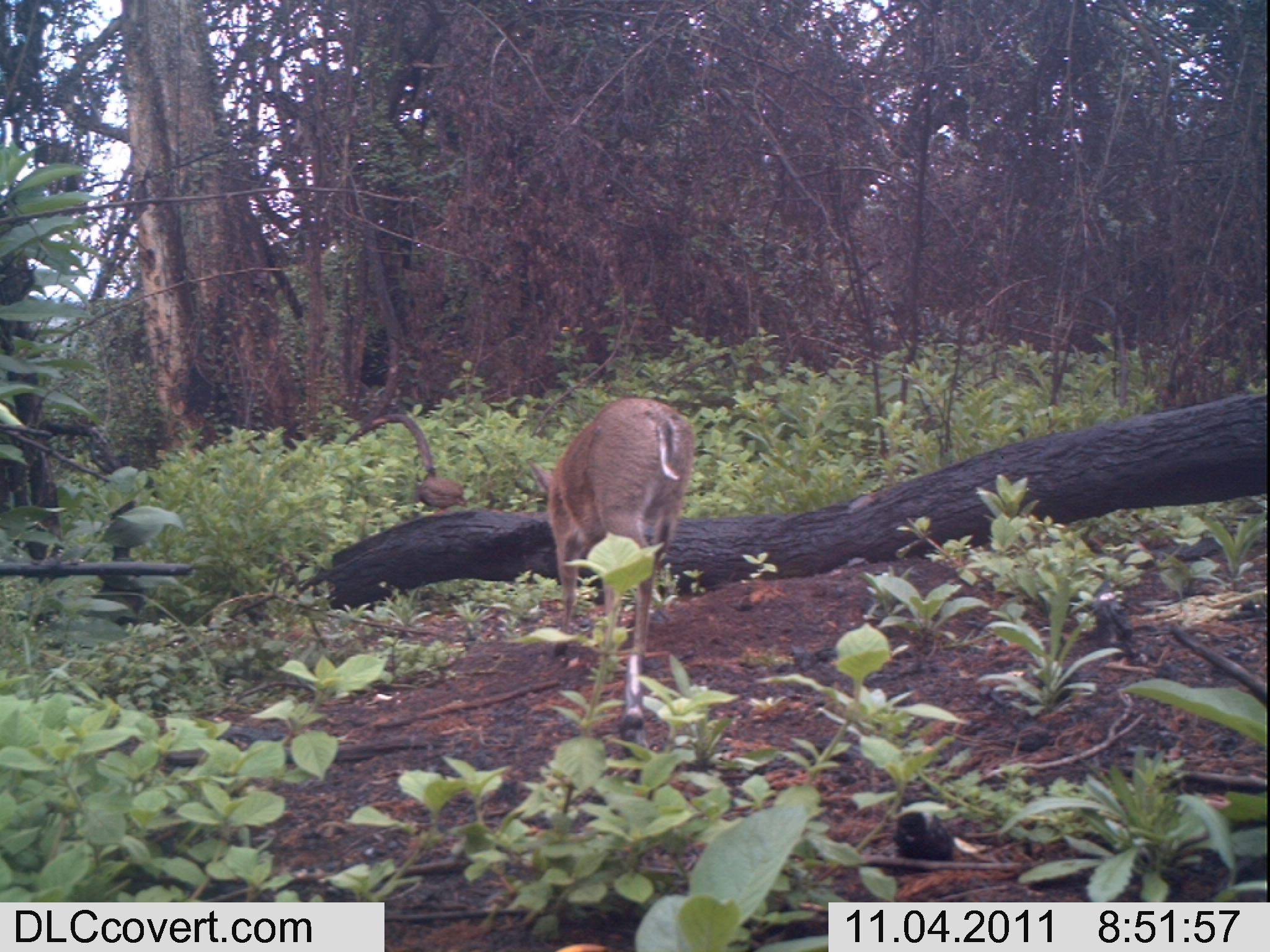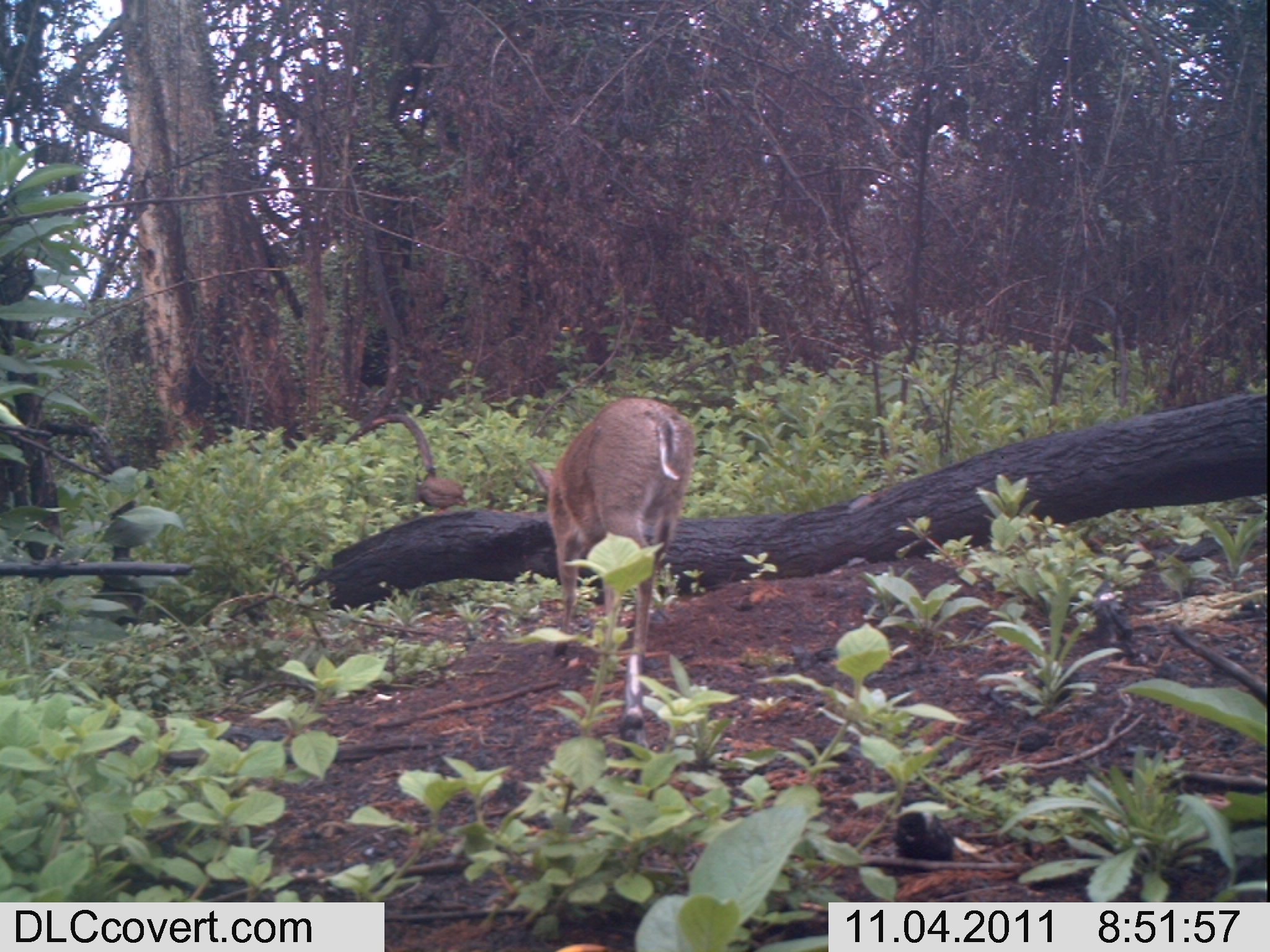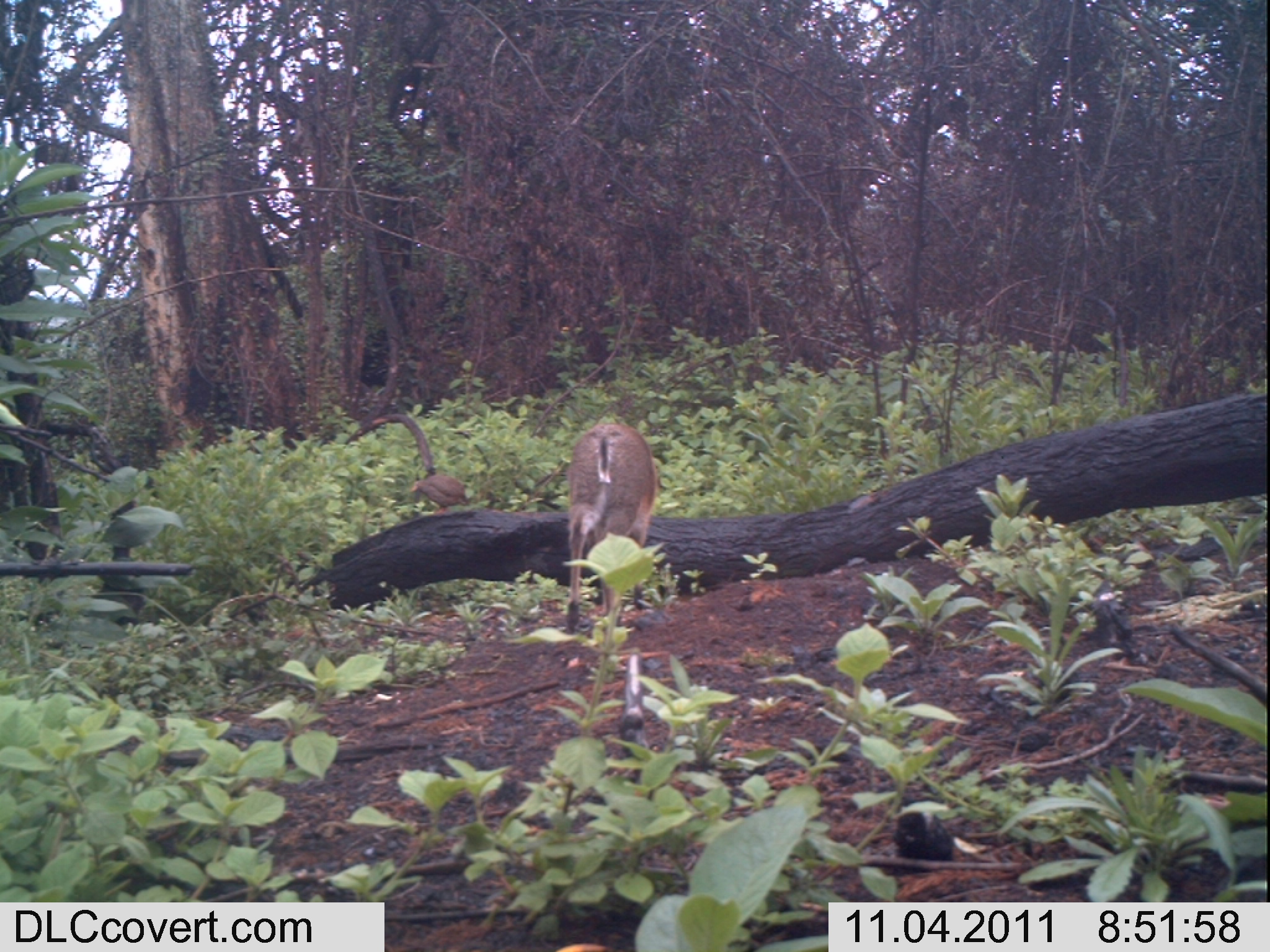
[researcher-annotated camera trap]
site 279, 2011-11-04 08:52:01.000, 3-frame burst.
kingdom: Animalia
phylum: Chordata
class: Mammalia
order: Artiodactyla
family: Bovidae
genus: Sylvicapra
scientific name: Sylvicapra grimmia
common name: bush duiker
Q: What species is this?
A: Sylvicapra grimmia (bush duiker).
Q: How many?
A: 1.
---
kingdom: Animalia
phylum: Chordata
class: Aves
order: Galliformes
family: Phasianidae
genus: Francolinus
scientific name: Francolinus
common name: francolins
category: francolinus sp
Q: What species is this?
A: Francolinus sp (francolins) (Francolinus).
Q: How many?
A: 1.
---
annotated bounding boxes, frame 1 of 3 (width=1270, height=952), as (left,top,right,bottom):
sylvicapra grimmia: (526,397,695,758); (414,465,478,513)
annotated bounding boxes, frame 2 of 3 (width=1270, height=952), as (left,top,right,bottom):
francolinus sp: (527,397,695,758); (414,465,469,513)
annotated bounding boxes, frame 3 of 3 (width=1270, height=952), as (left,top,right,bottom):
sylvicapra grimmia: (564,422,656,634); (409,474,470,513)